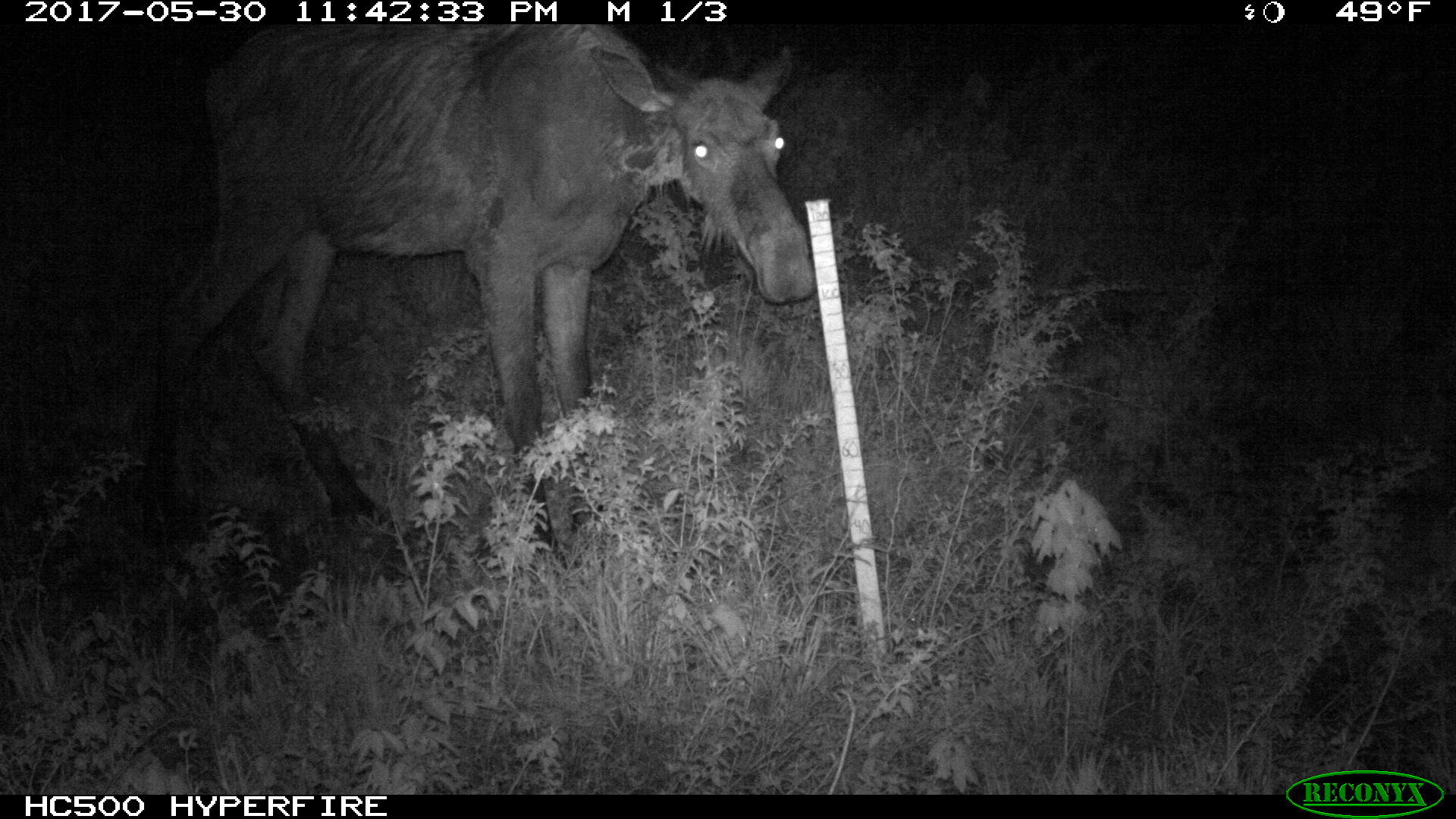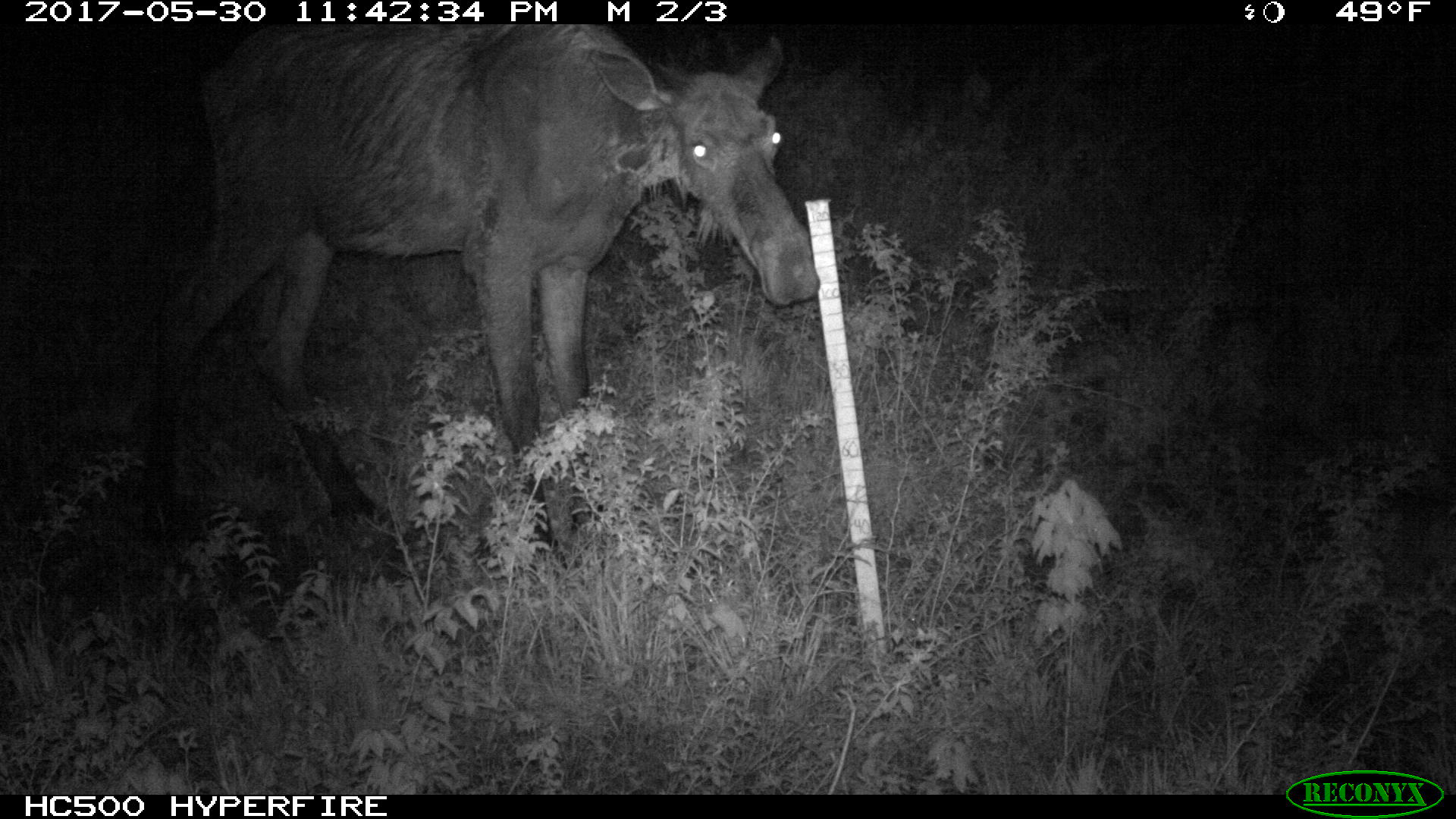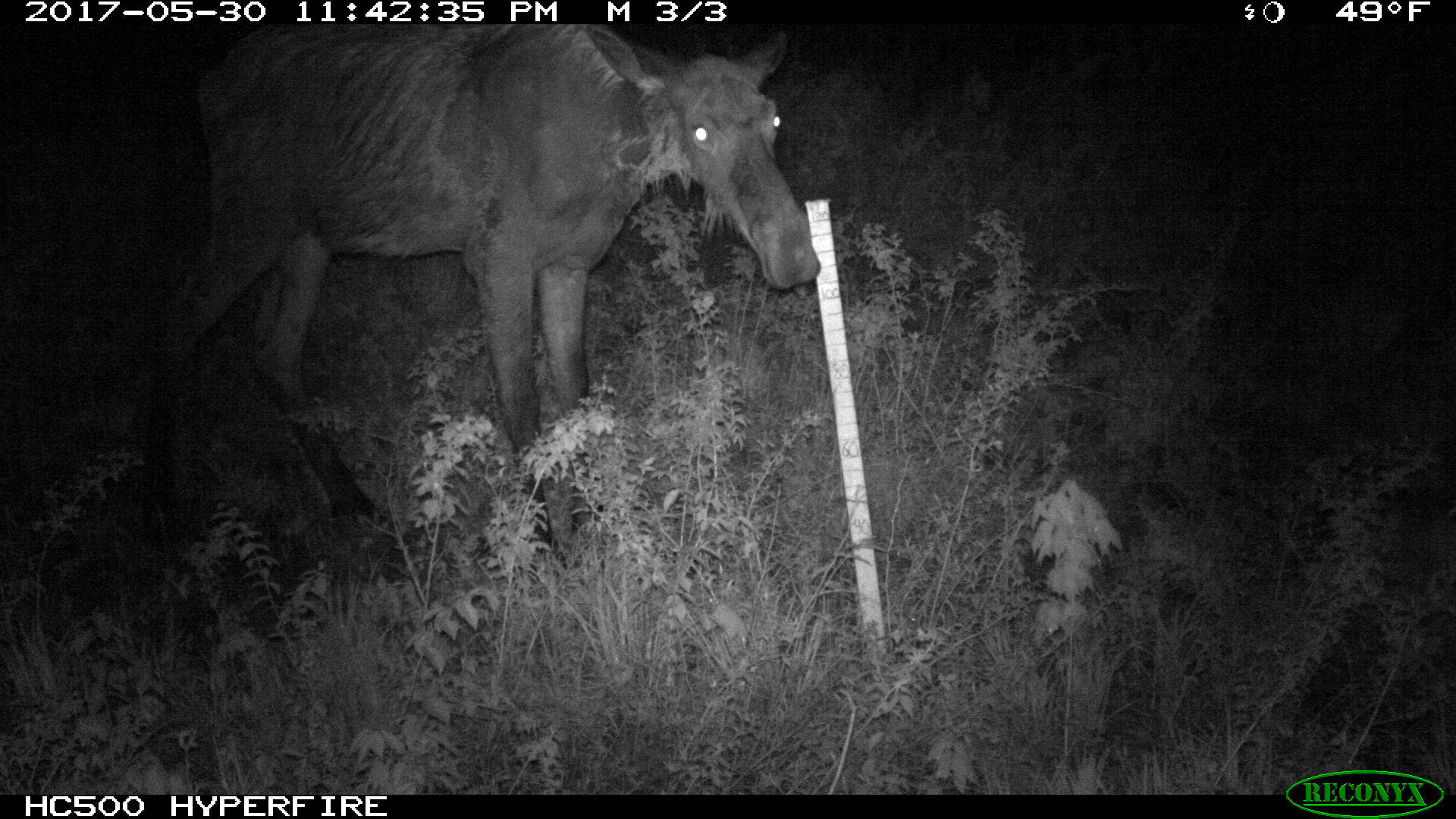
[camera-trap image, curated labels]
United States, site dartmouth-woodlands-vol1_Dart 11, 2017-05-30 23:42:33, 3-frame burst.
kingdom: Animalia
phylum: Chordata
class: Mammalia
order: Artiodactyla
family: Cervidae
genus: Alces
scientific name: Alces alces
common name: moose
Moose (Alces alces).